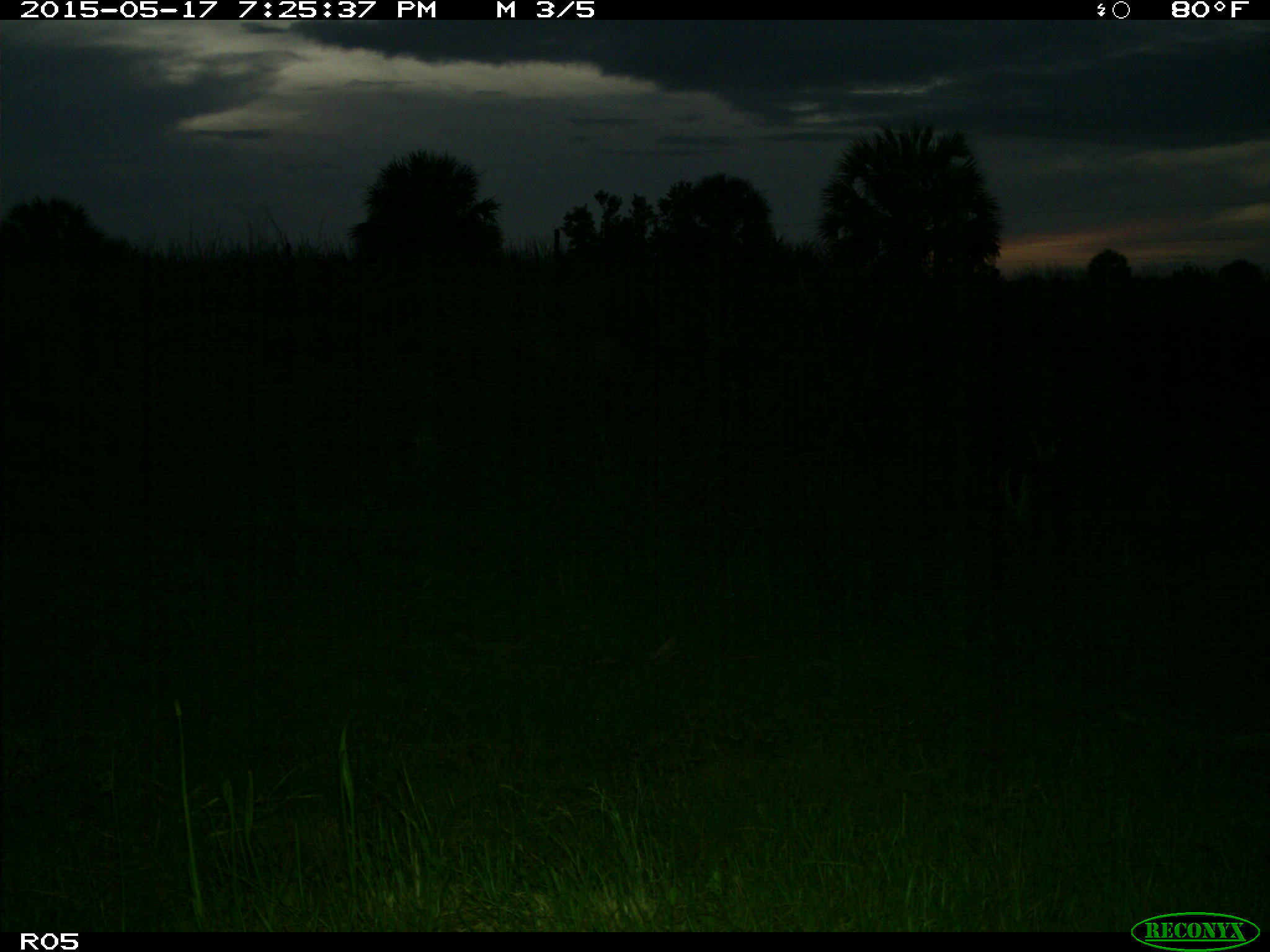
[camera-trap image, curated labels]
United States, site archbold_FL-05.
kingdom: Animalia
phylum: Chordata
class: Mammalia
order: Artiodactyla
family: Cervidae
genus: Odocoileus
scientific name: Odocoileus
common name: deer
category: unidentified deer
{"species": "unidentified deer (deer) (Odocoileus)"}